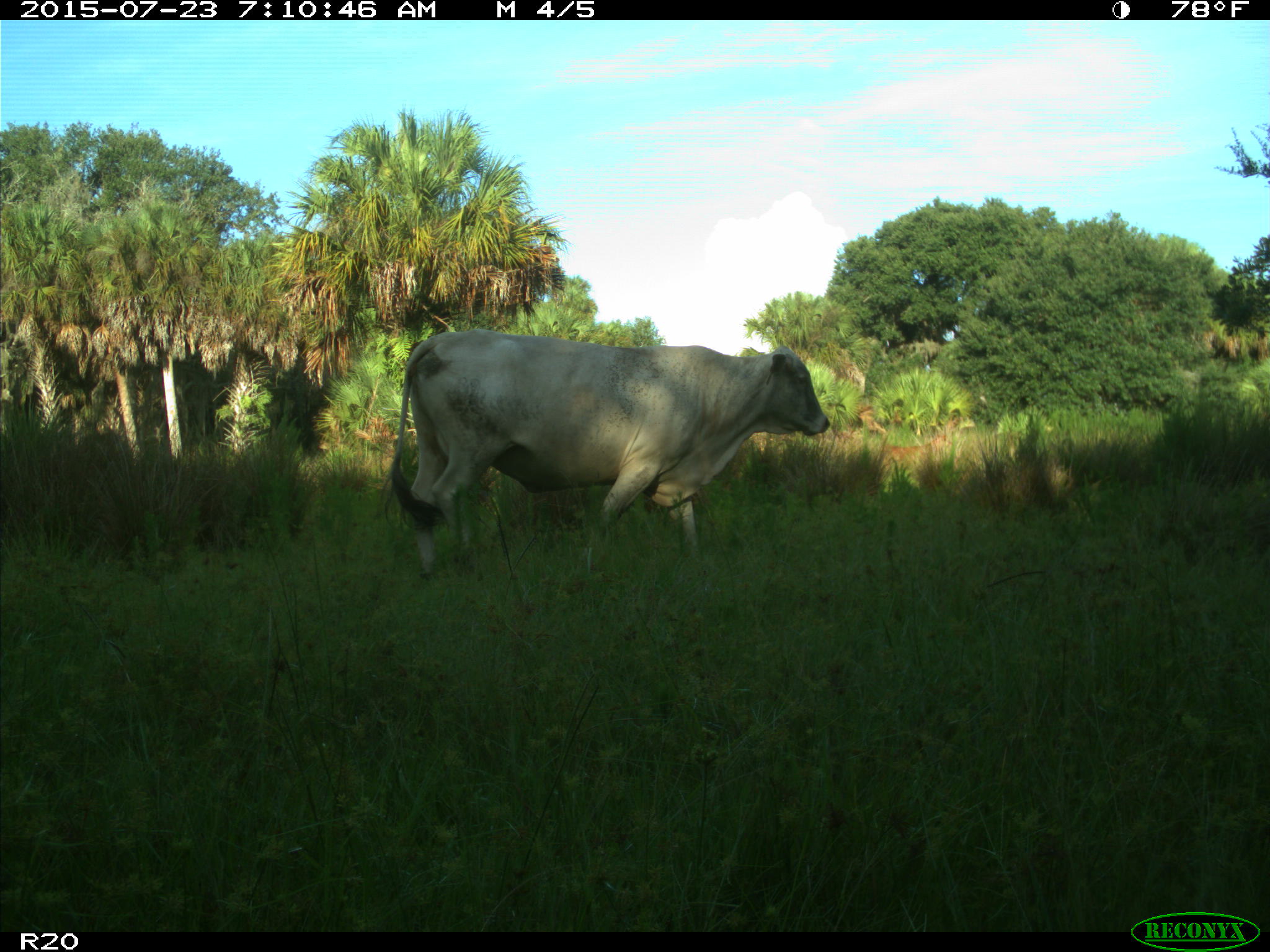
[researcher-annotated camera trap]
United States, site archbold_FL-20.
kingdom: Animalia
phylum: Chordata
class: Mammalia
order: Artiodactyla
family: Bovidae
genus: Bos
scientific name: Bos taurus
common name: domestic cow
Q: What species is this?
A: Bos taurus (domestic cow).